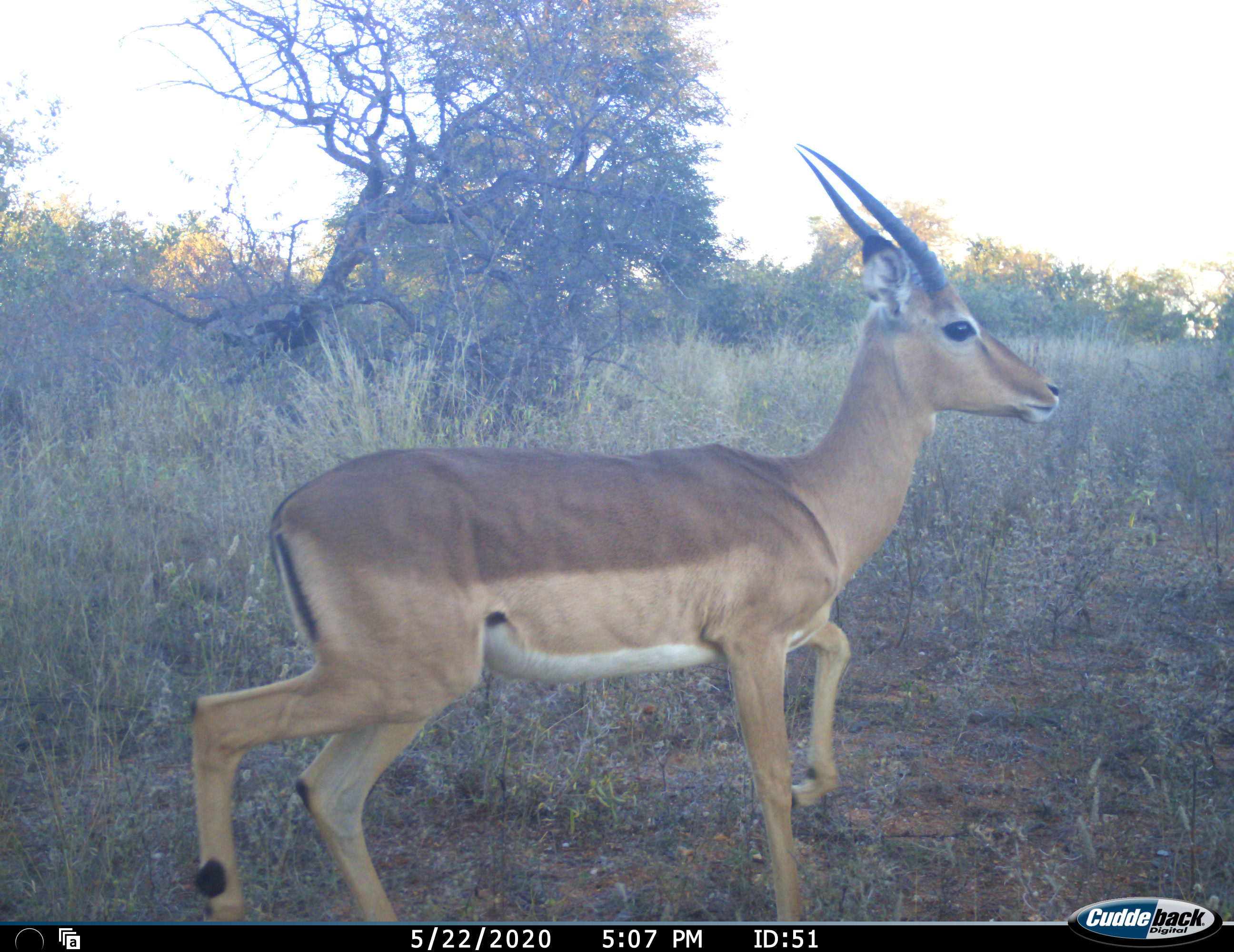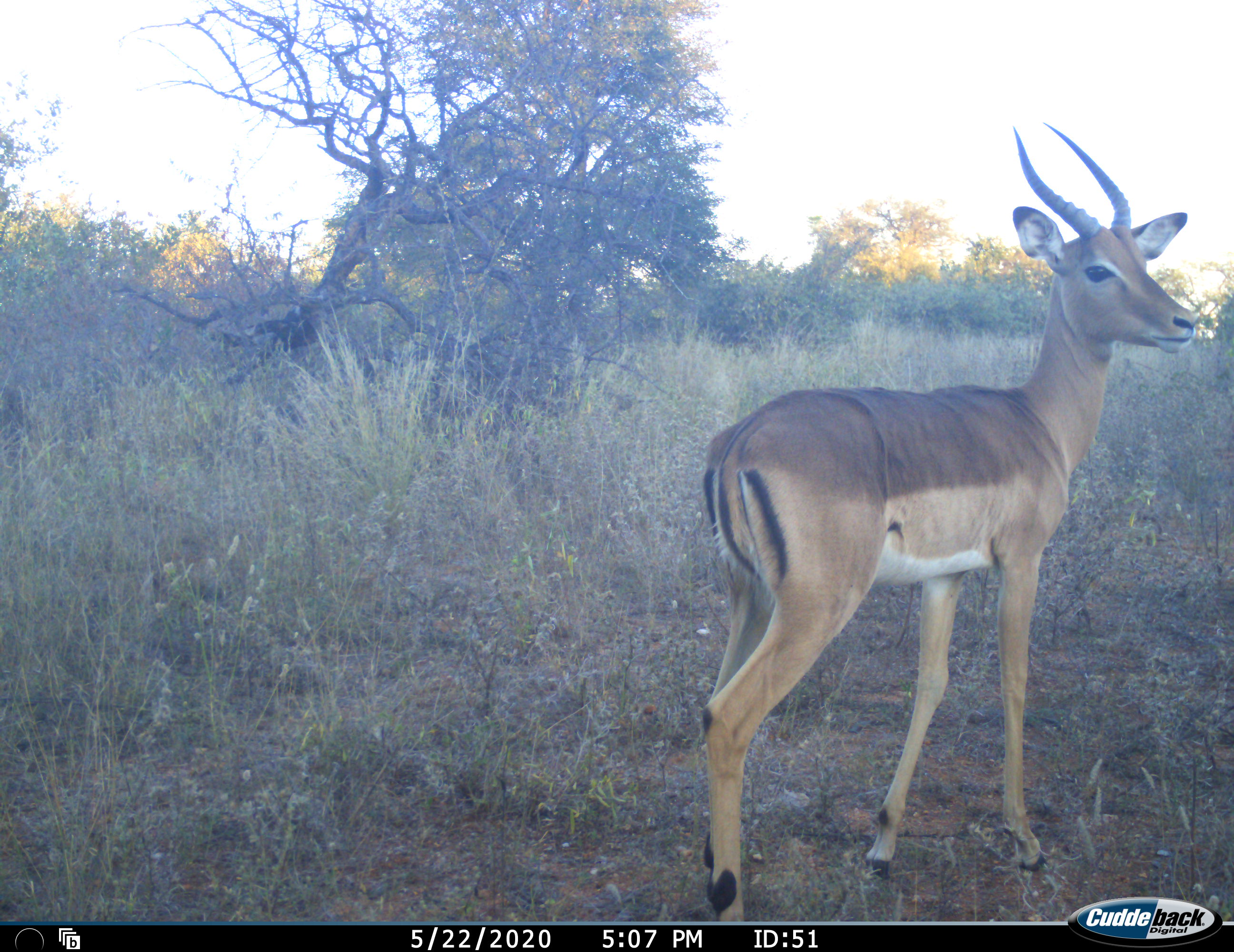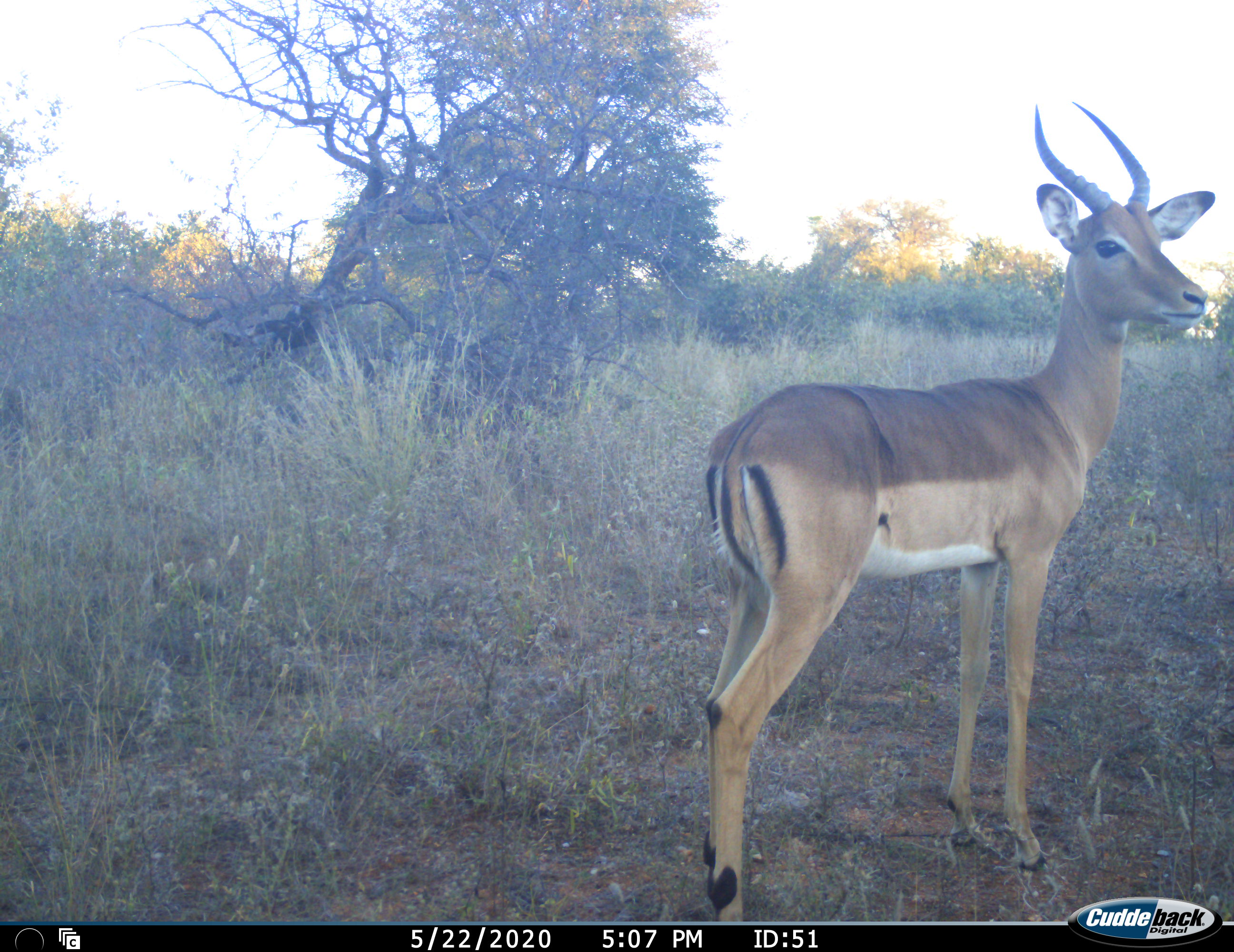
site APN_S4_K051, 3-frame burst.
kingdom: Animalia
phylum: Chordata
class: Mammalia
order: Artiodactyla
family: Bovidae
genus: Aepyceros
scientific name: Aepyceros melampus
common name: impala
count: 1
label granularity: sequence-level